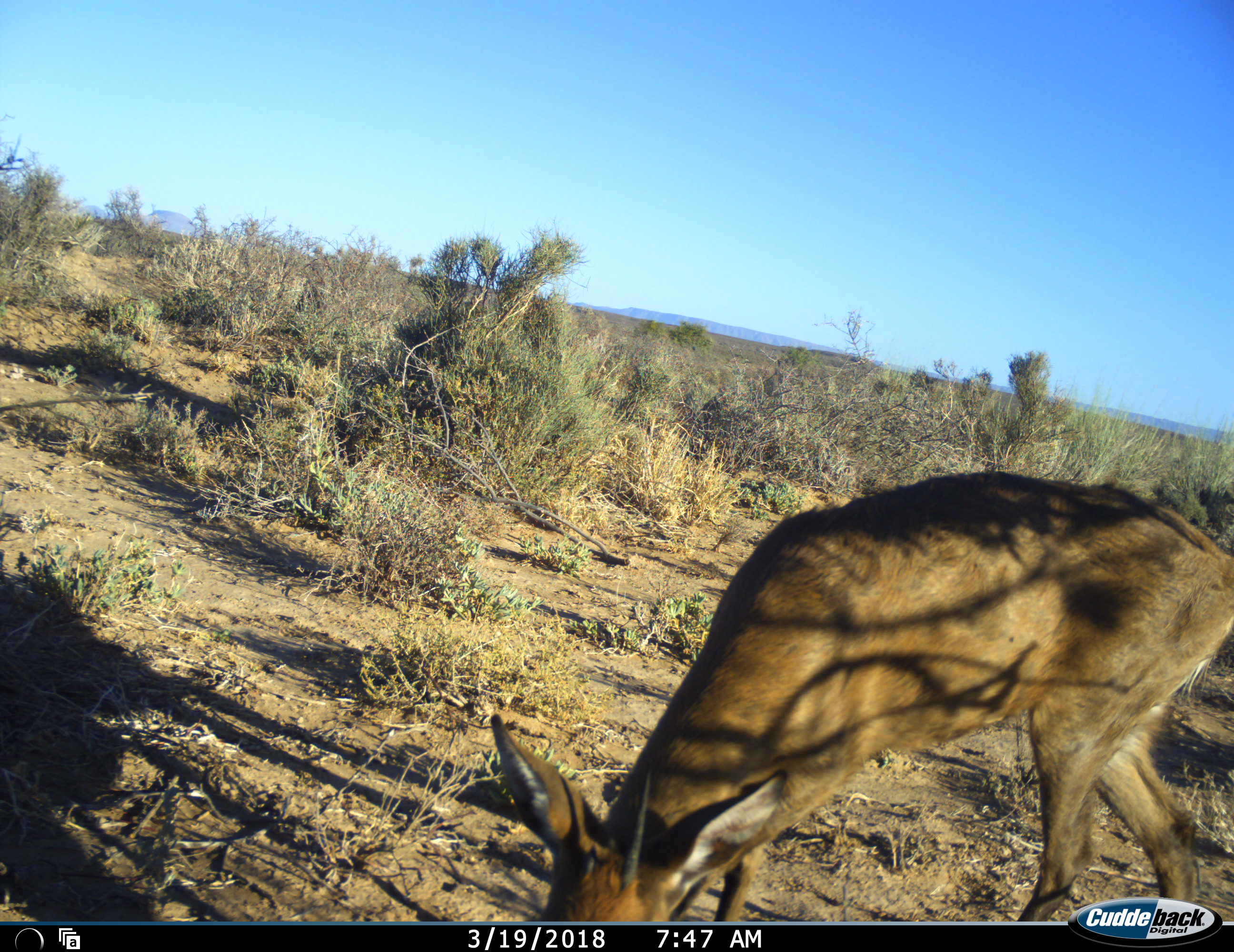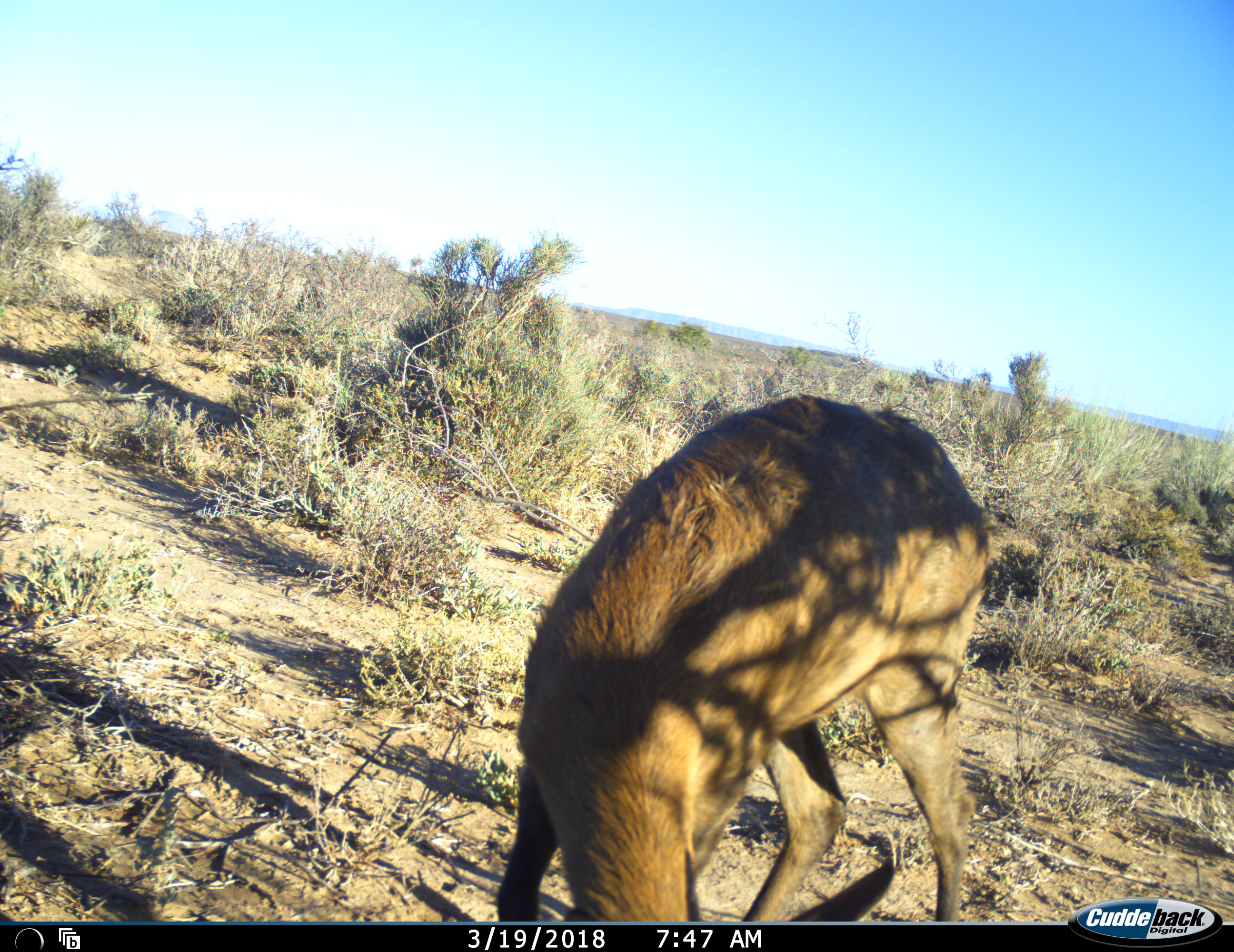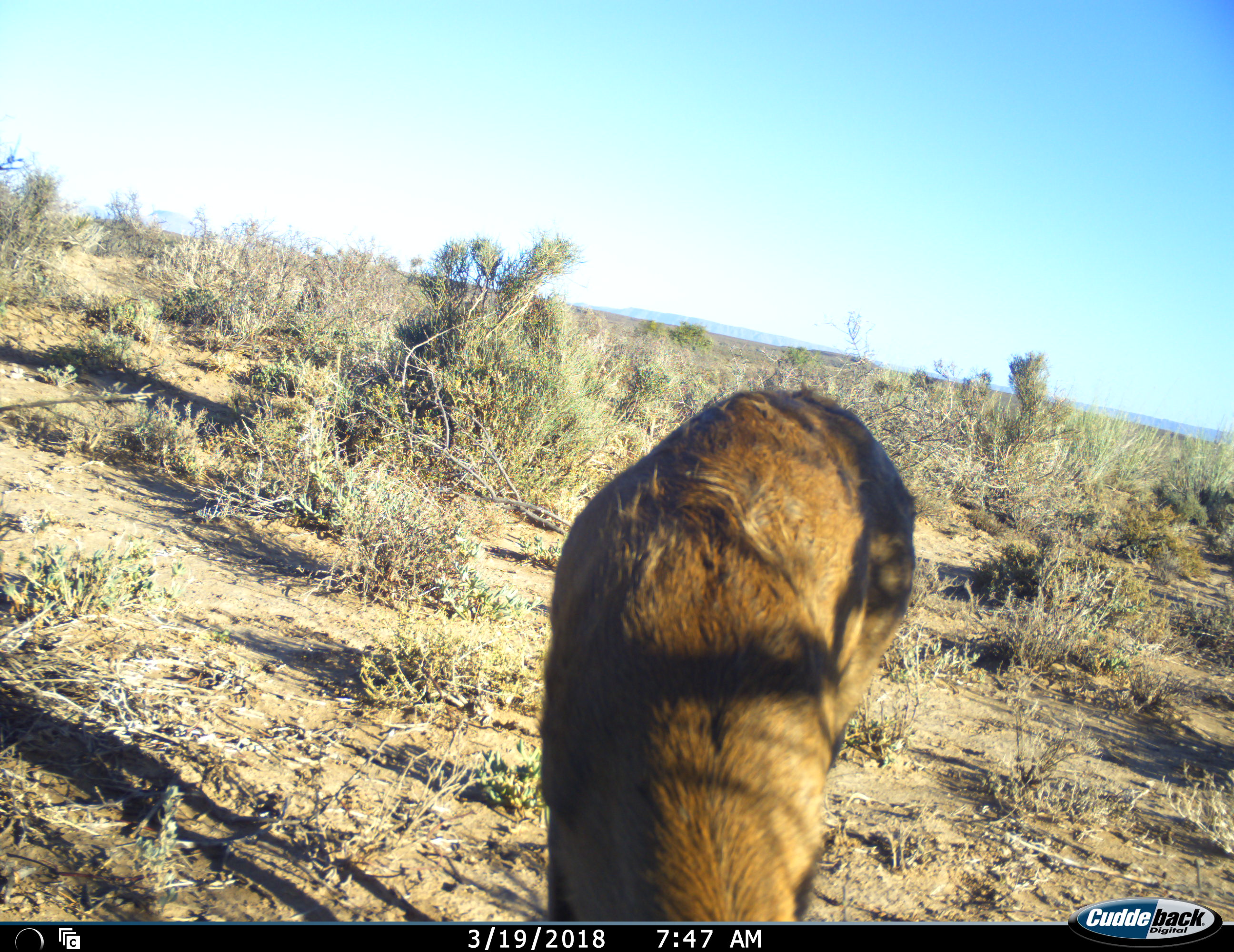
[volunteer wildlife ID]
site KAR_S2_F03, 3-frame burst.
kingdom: Animalia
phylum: Chordata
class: Mammalia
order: Artiodactyla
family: Bovidae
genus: Sylvicapra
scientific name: Sylvicapra grimmia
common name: common duiker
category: duikercommongrey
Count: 1.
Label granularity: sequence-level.